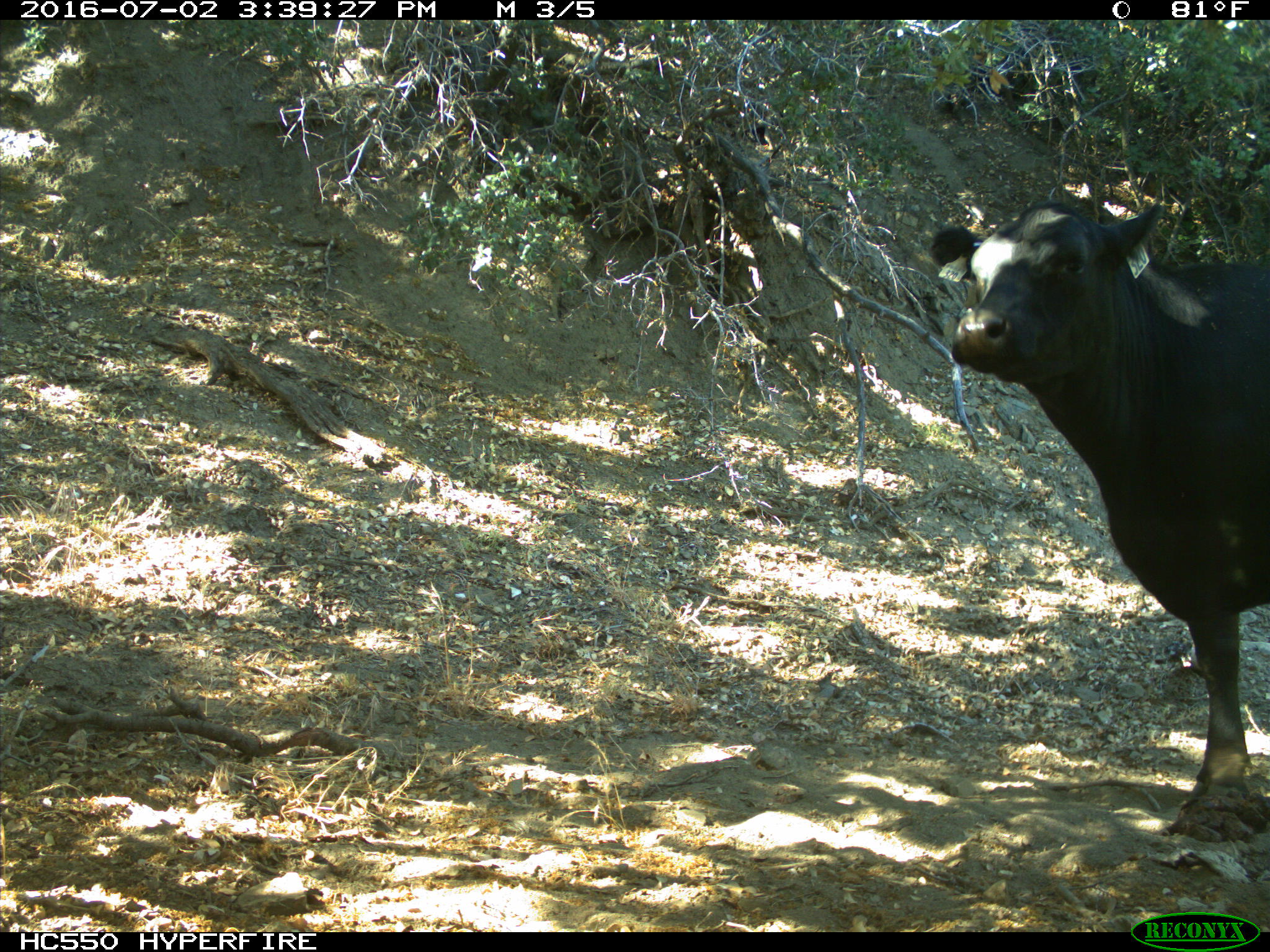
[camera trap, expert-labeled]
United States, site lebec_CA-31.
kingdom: Animalia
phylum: Chordata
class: Mammalia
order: Artiodactyla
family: Bovidae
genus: Bos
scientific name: Bos taurus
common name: domestic cow